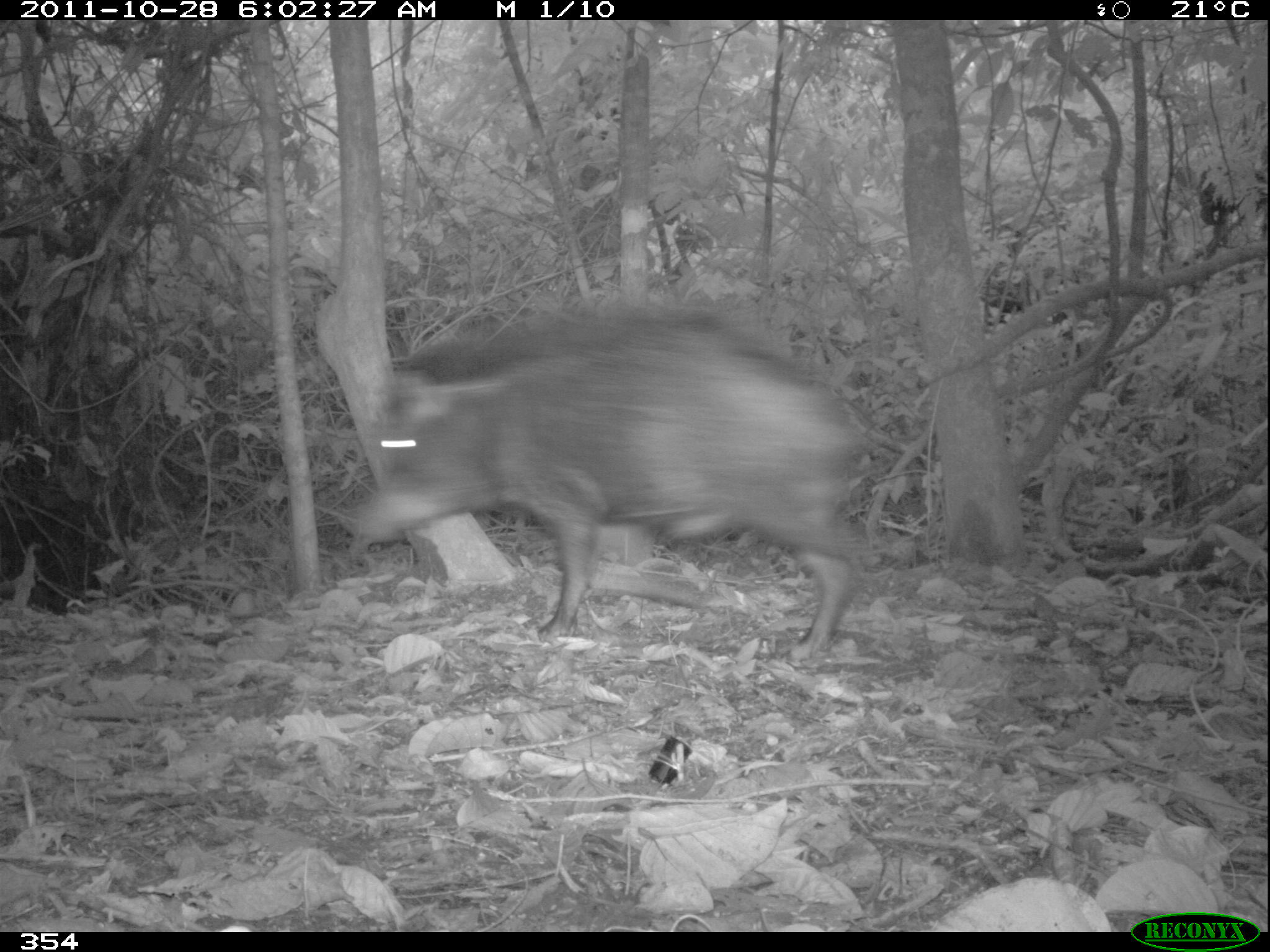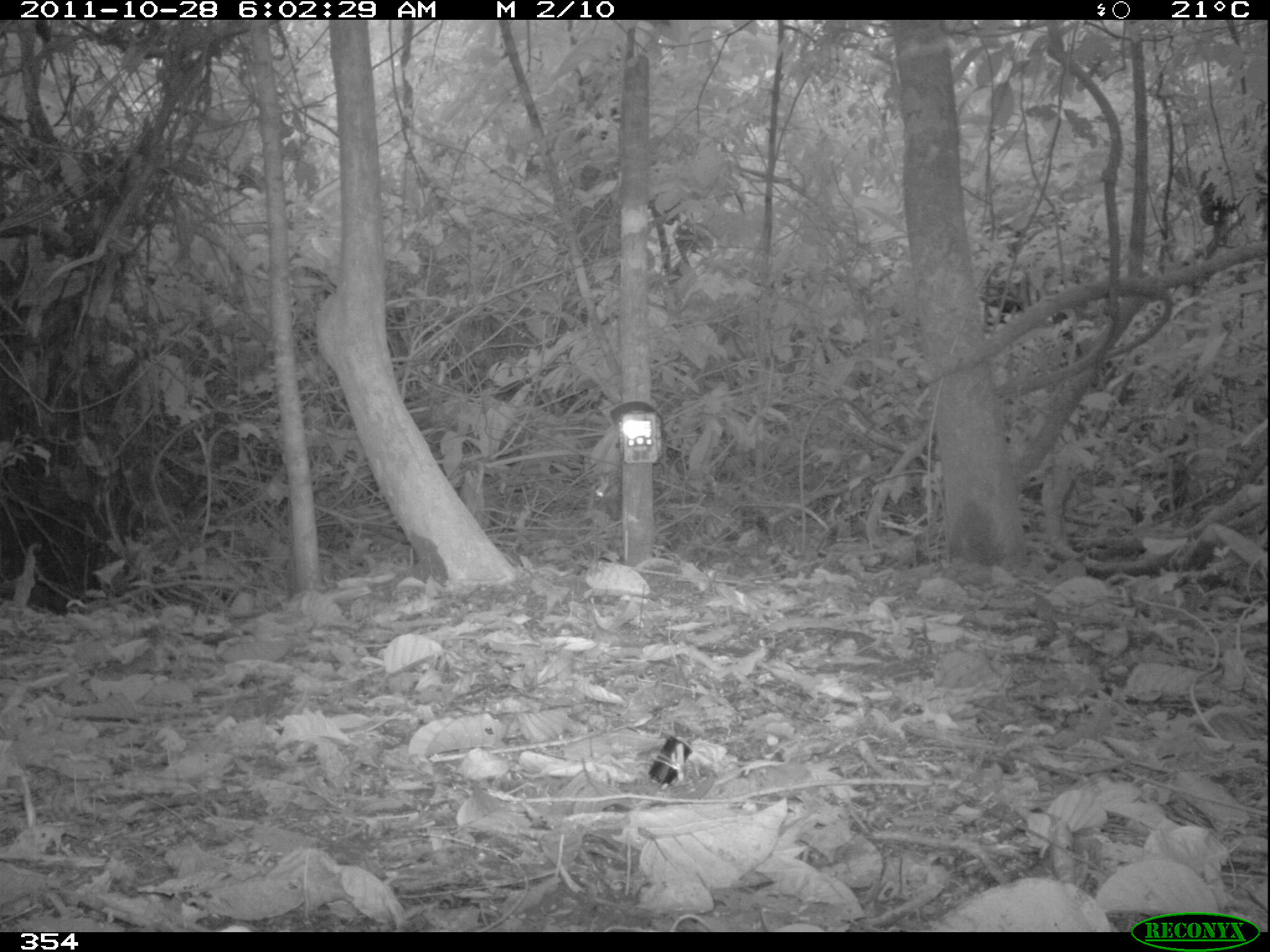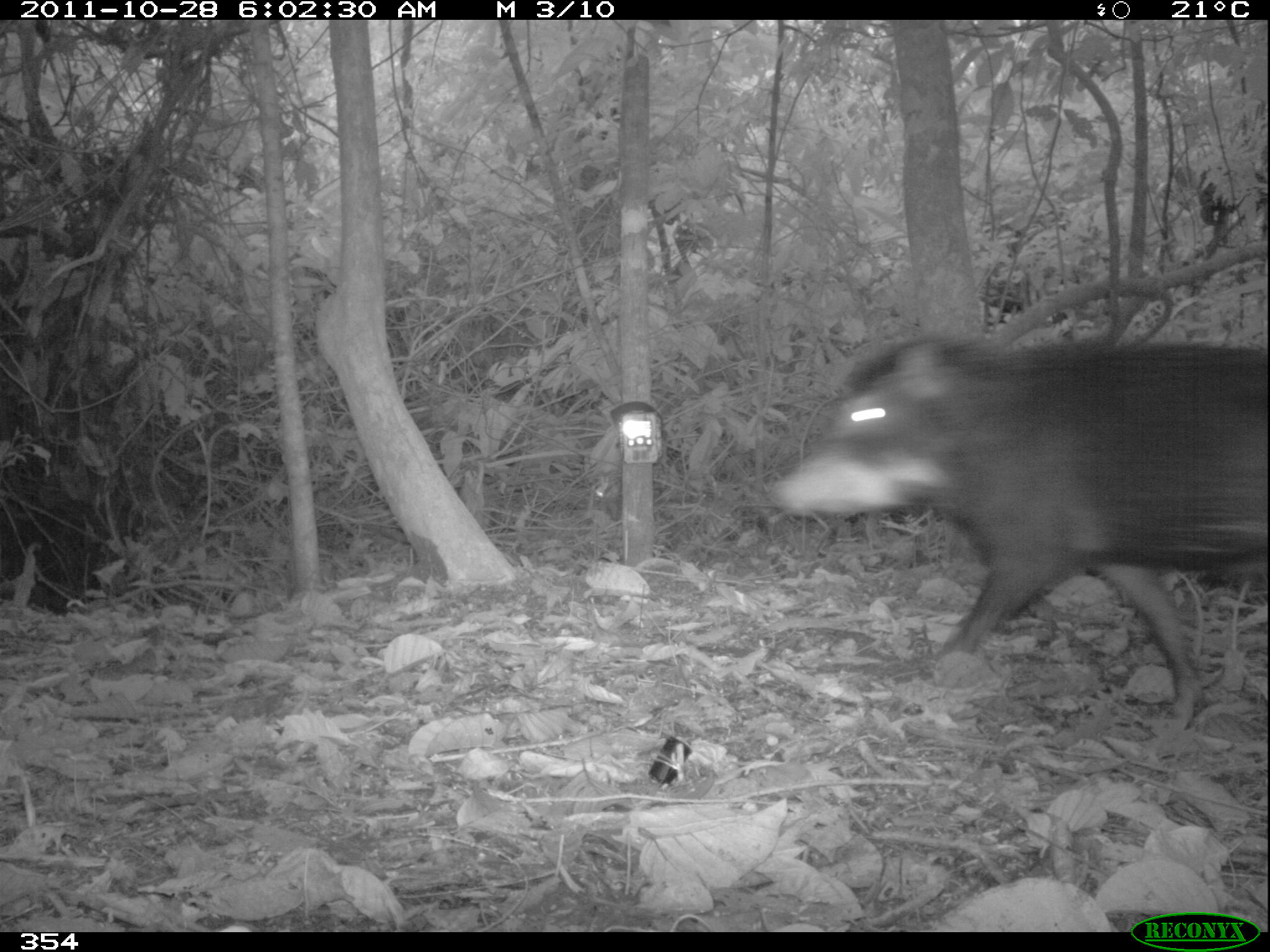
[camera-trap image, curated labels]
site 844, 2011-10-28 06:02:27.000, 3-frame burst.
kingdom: Animalia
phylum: Chordata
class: Mammalia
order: Artiodactyla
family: Tayassuidae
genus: Tayassu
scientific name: Tayassu pecari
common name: white-lipped peccary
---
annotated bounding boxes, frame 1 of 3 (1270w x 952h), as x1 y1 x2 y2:
tayassu pecari: 351 307 876 660